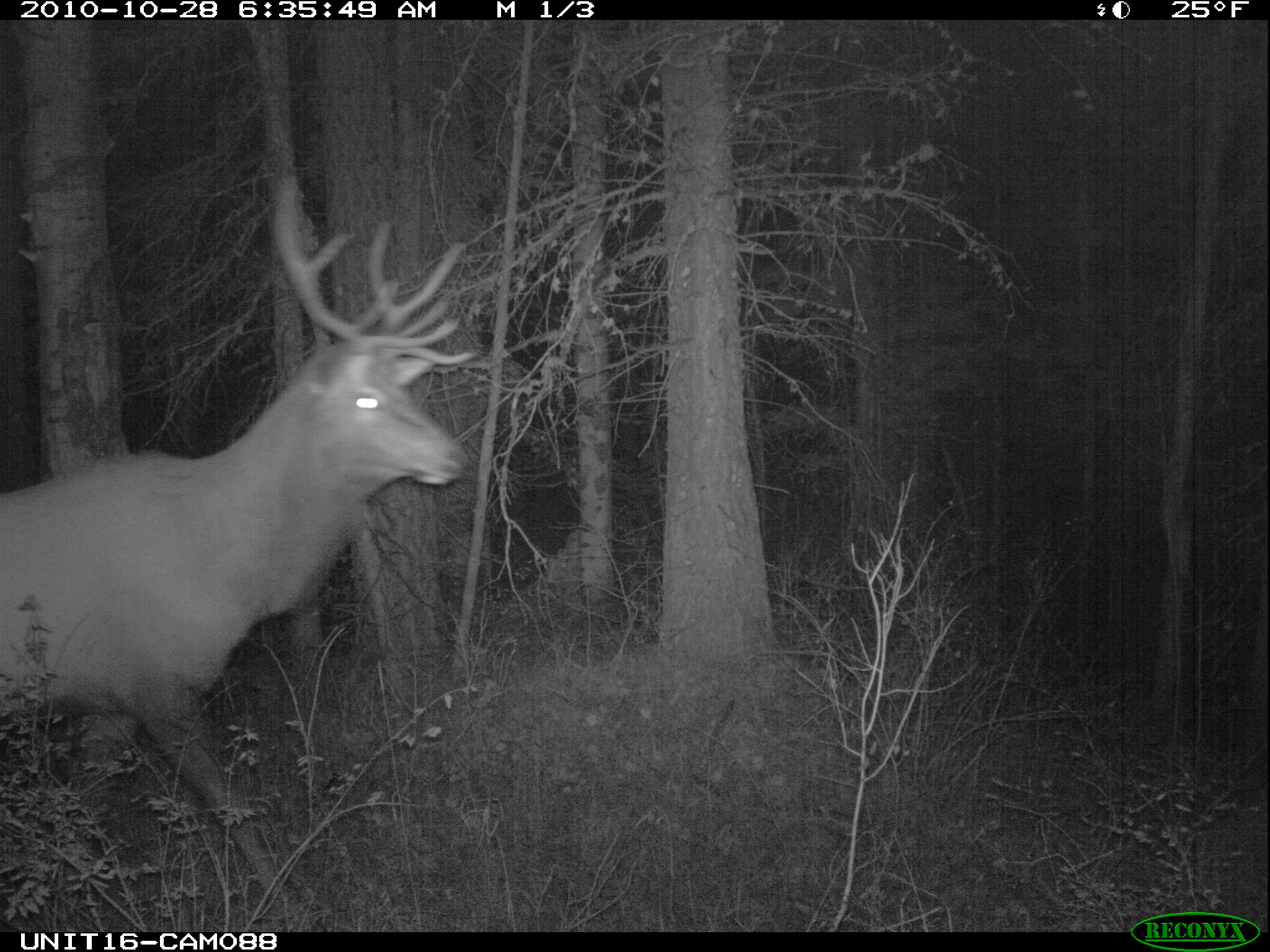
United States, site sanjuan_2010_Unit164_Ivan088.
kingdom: Animalia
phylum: Chordata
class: Mammalia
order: Artiodactyla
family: Cervidae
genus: Cervus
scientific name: Cervus elaphus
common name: red deer